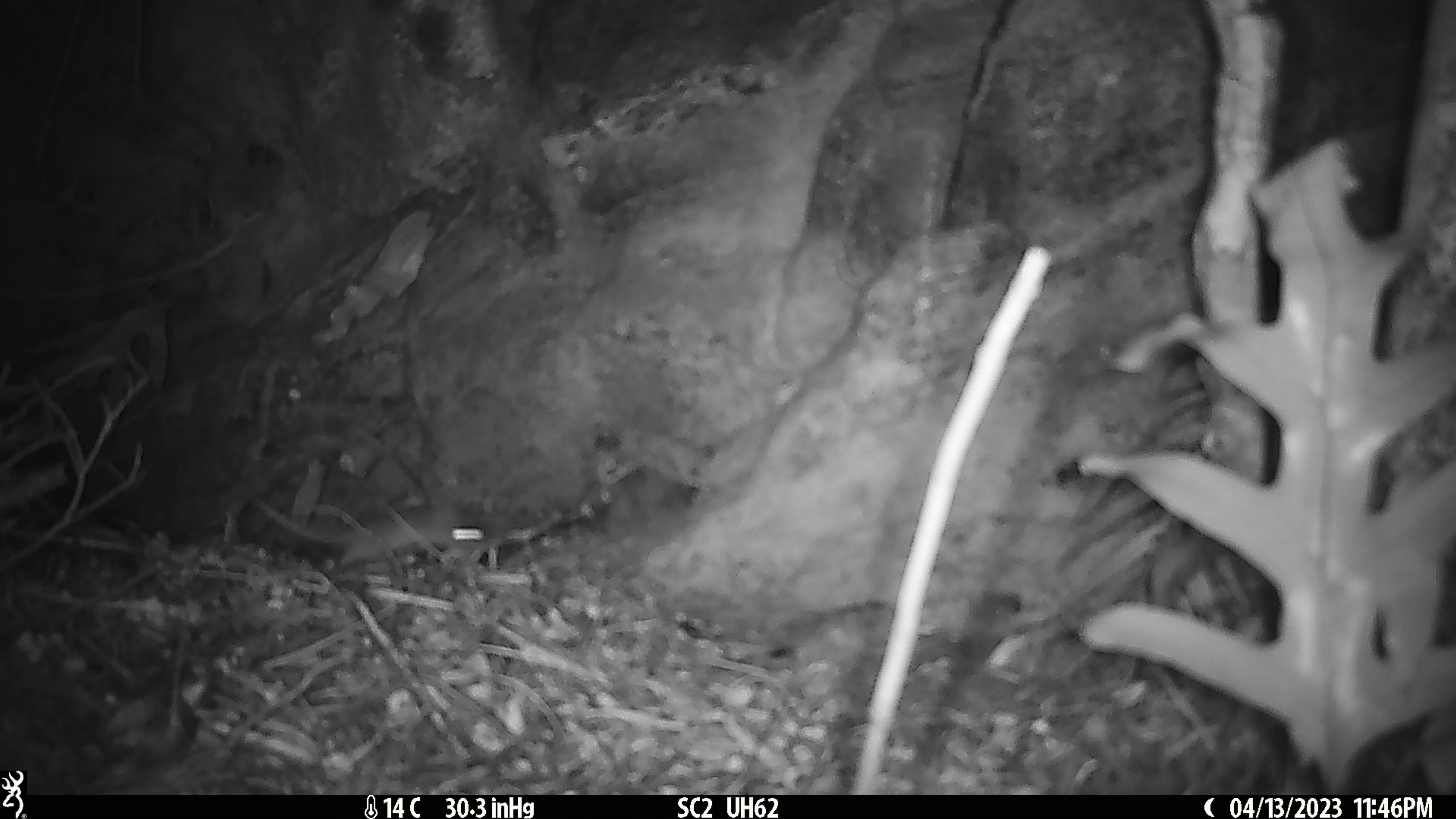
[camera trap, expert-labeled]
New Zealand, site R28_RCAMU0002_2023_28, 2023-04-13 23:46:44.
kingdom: Animalia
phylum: Chordata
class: Mammalia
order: Rodentia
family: Muridae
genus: Mus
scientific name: Mus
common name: mouse